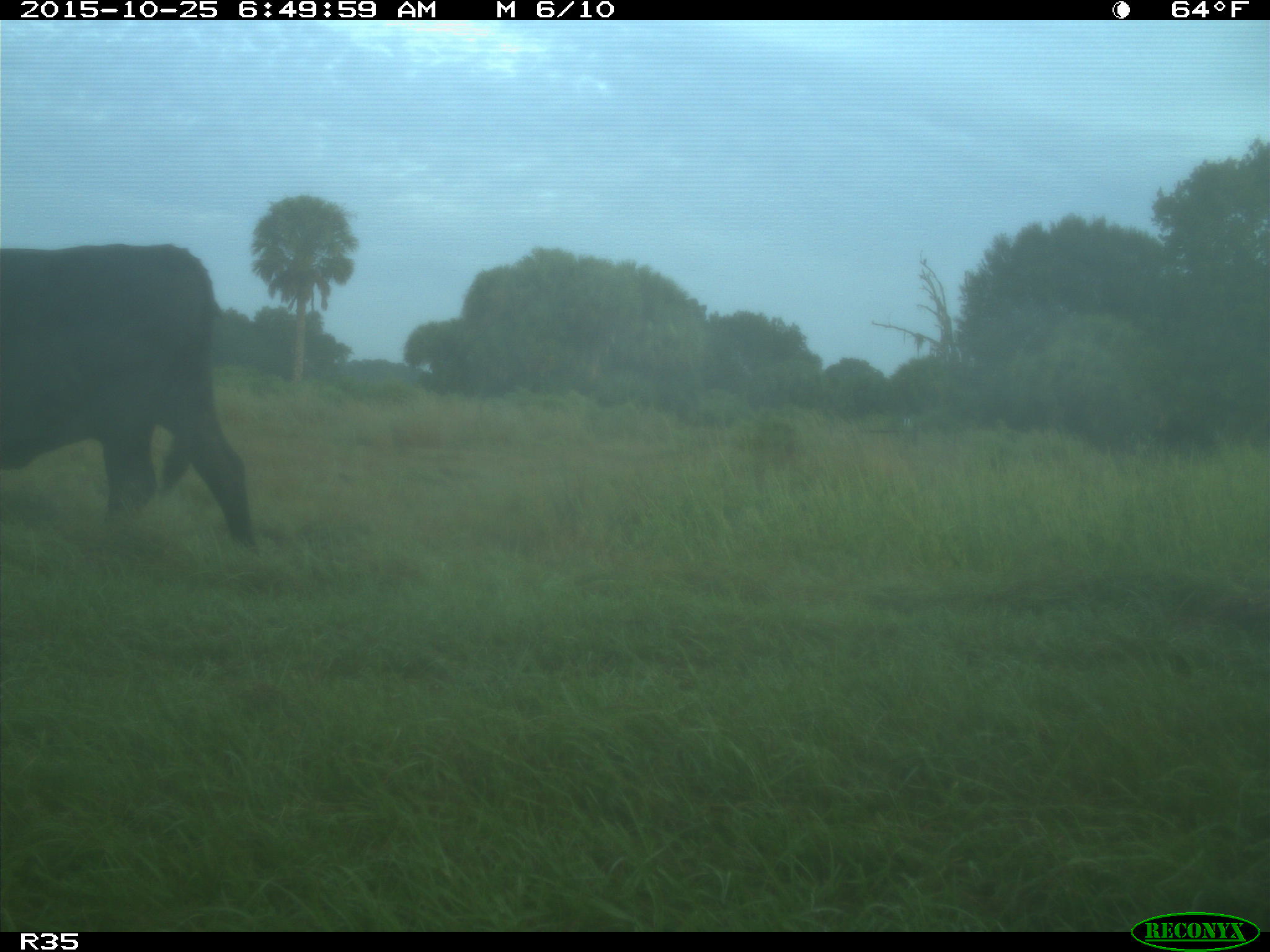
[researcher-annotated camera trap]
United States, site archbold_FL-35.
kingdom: Animalia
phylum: Chordata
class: Mammalia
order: Artiodactyla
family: Bovidae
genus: Bos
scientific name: Bos taurus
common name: domestic cow